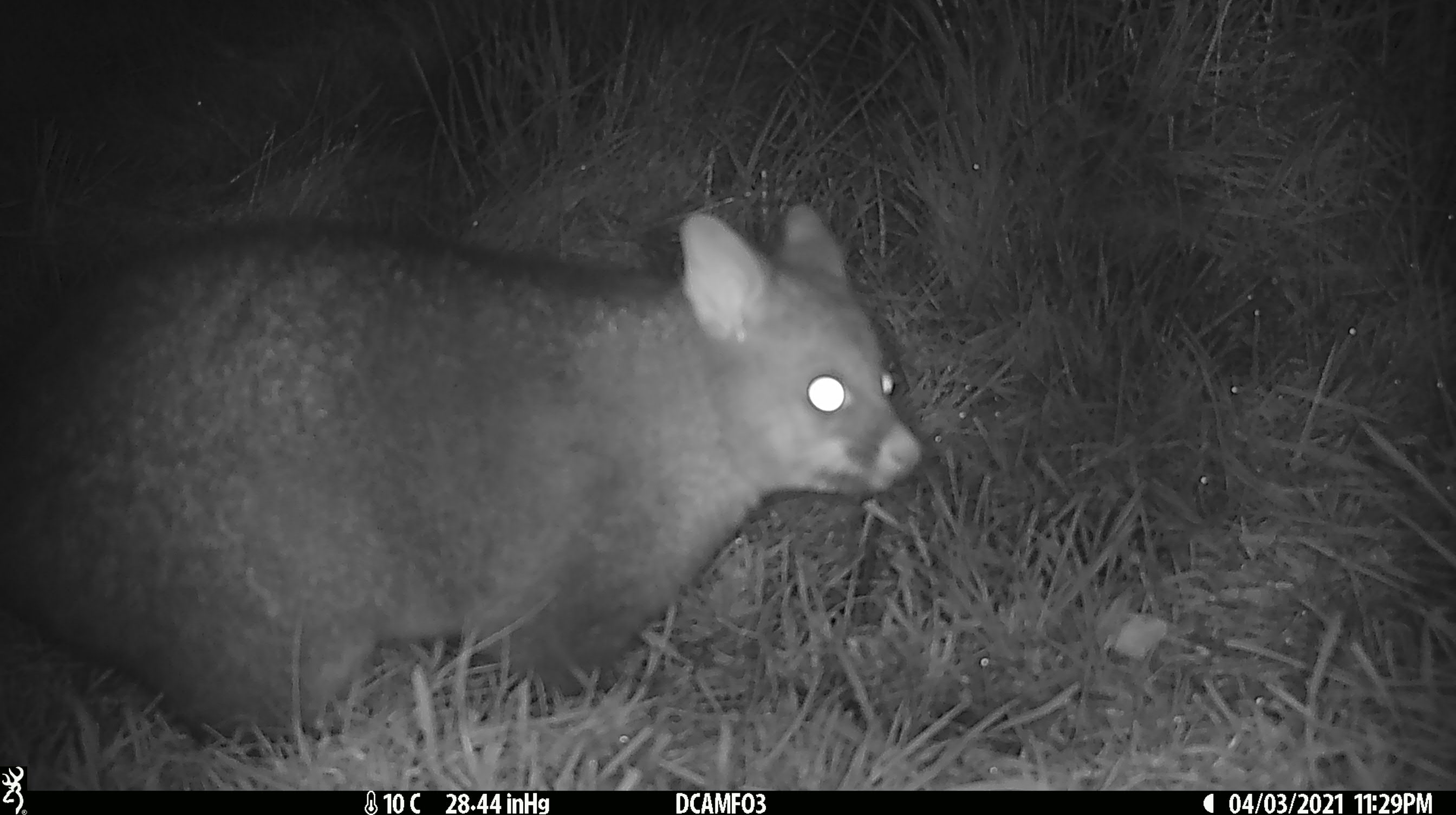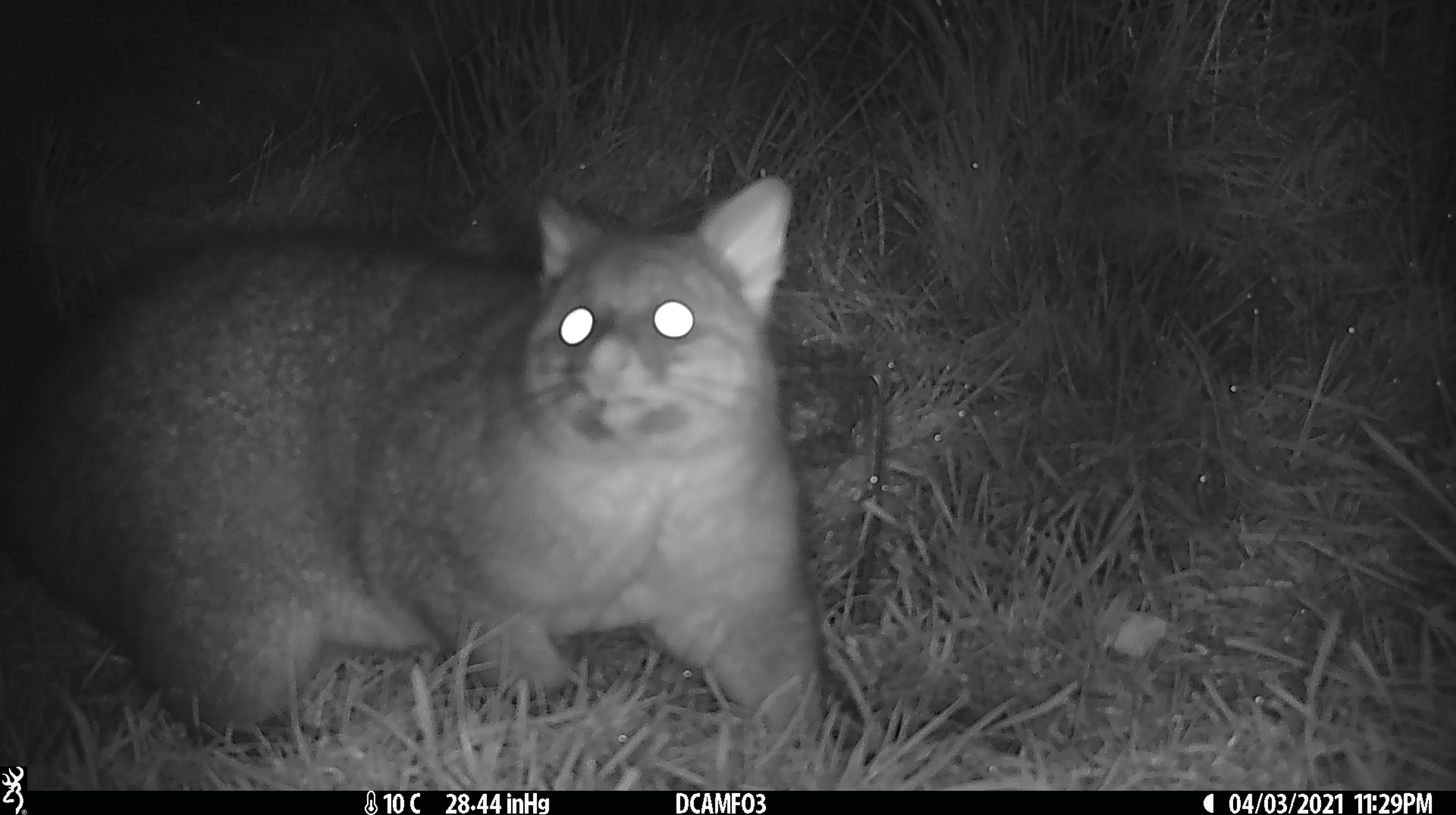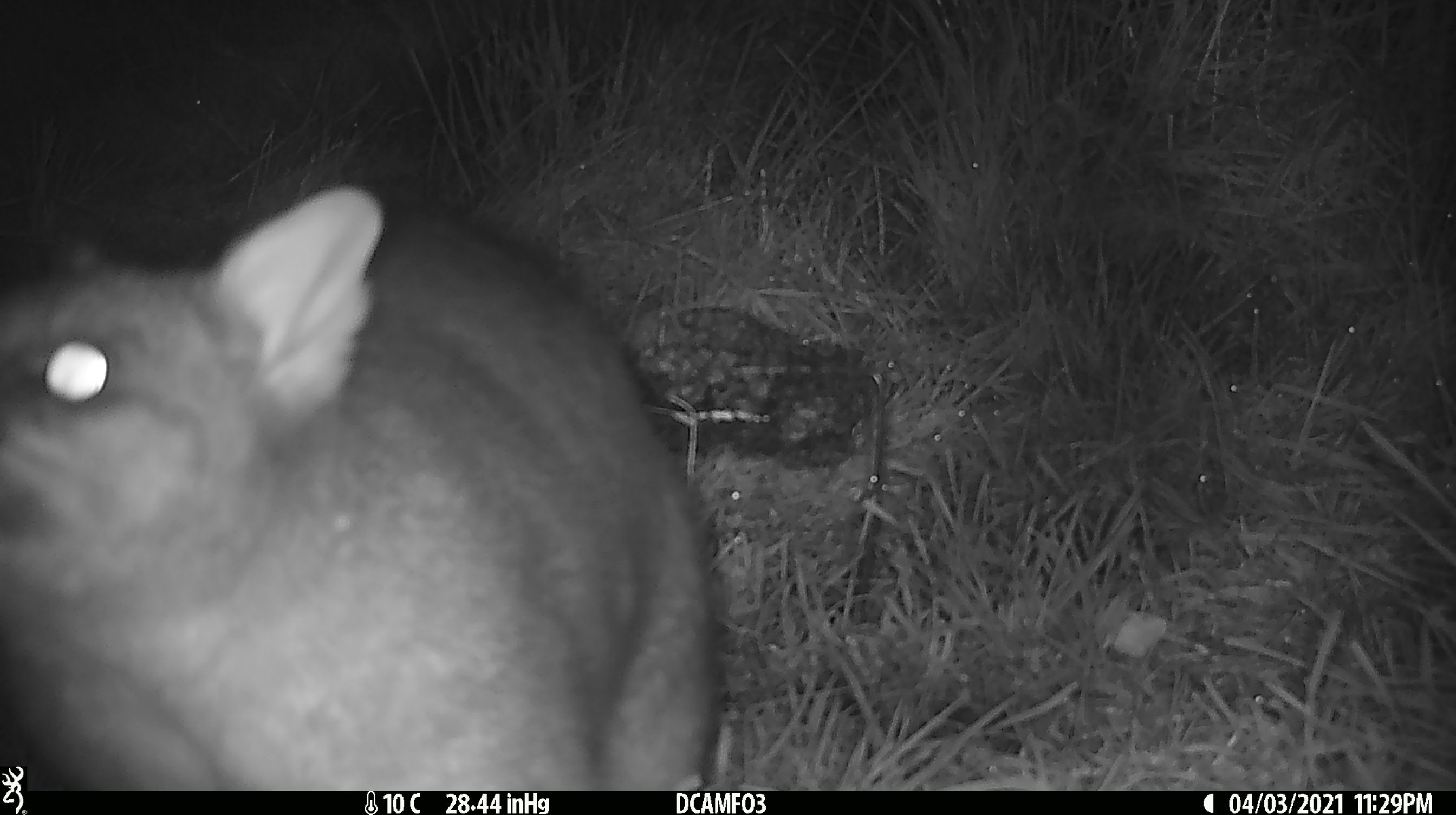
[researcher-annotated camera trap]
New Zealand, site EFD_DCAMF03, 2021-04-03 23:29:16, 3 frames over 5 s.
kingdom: Animalia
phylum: Chordata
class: Mammalia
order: Diprotodontia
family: Phalangeridae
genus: Trichosurus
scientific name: Trichosurus vulpecula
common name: common brushtail possum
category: possum